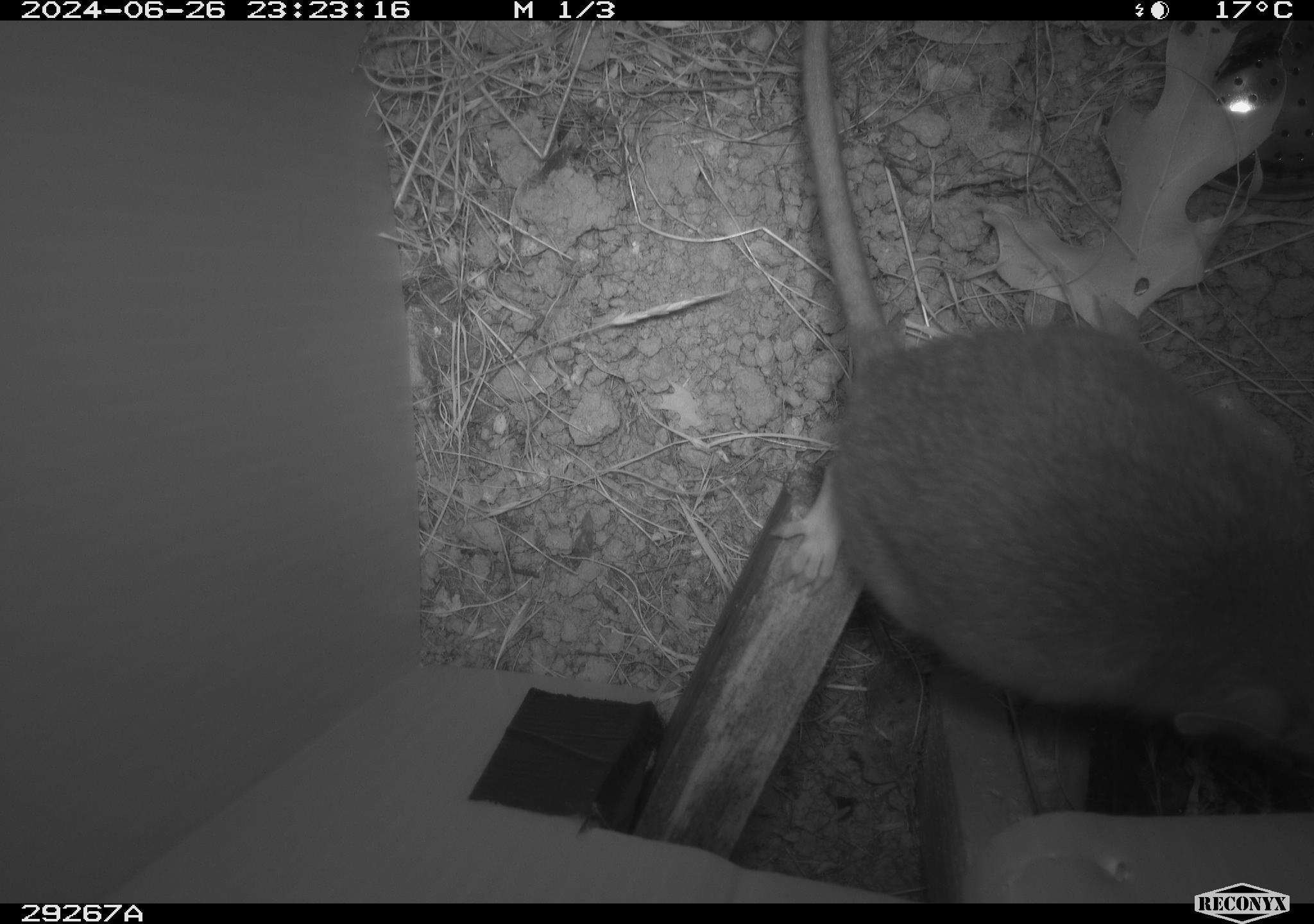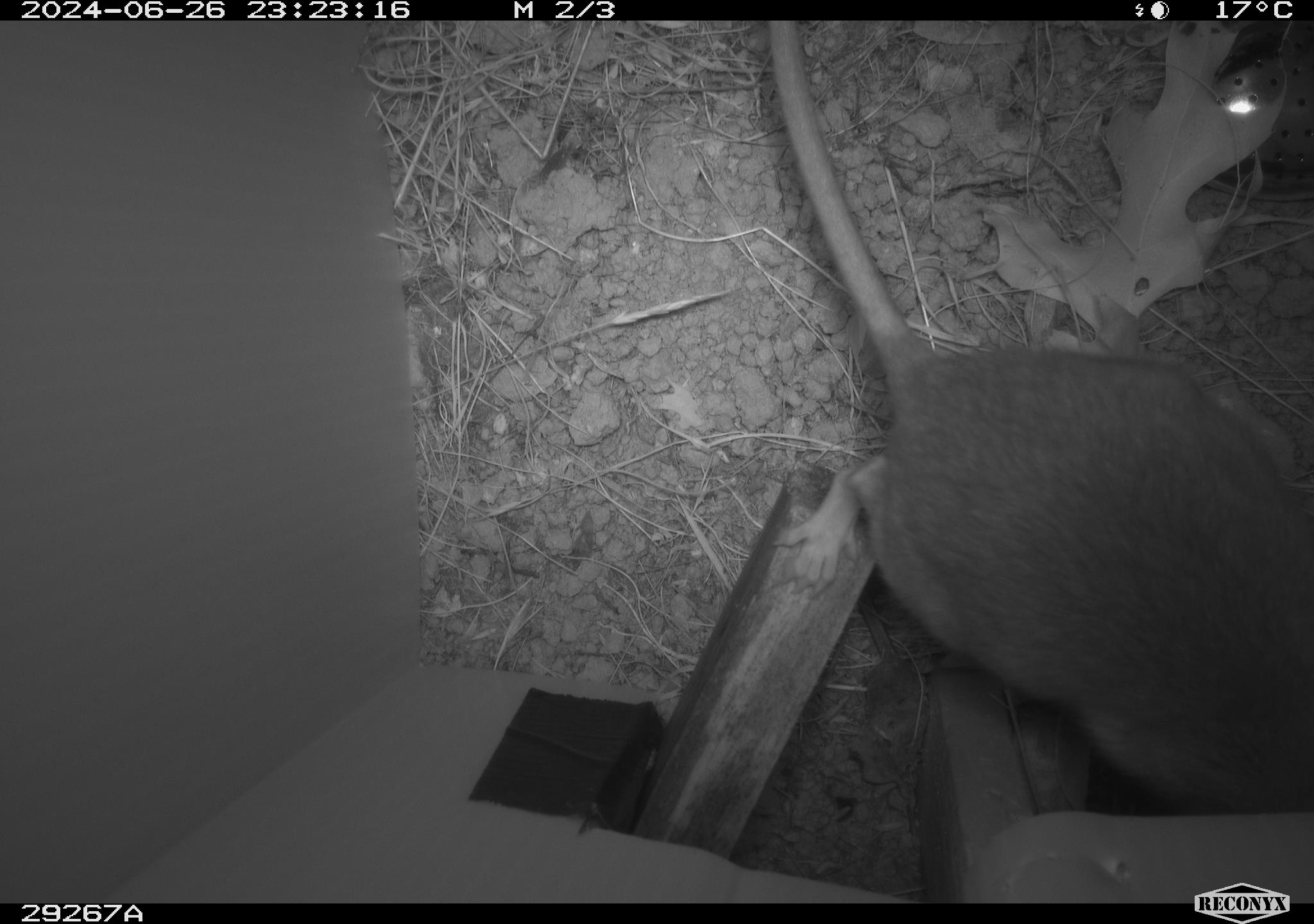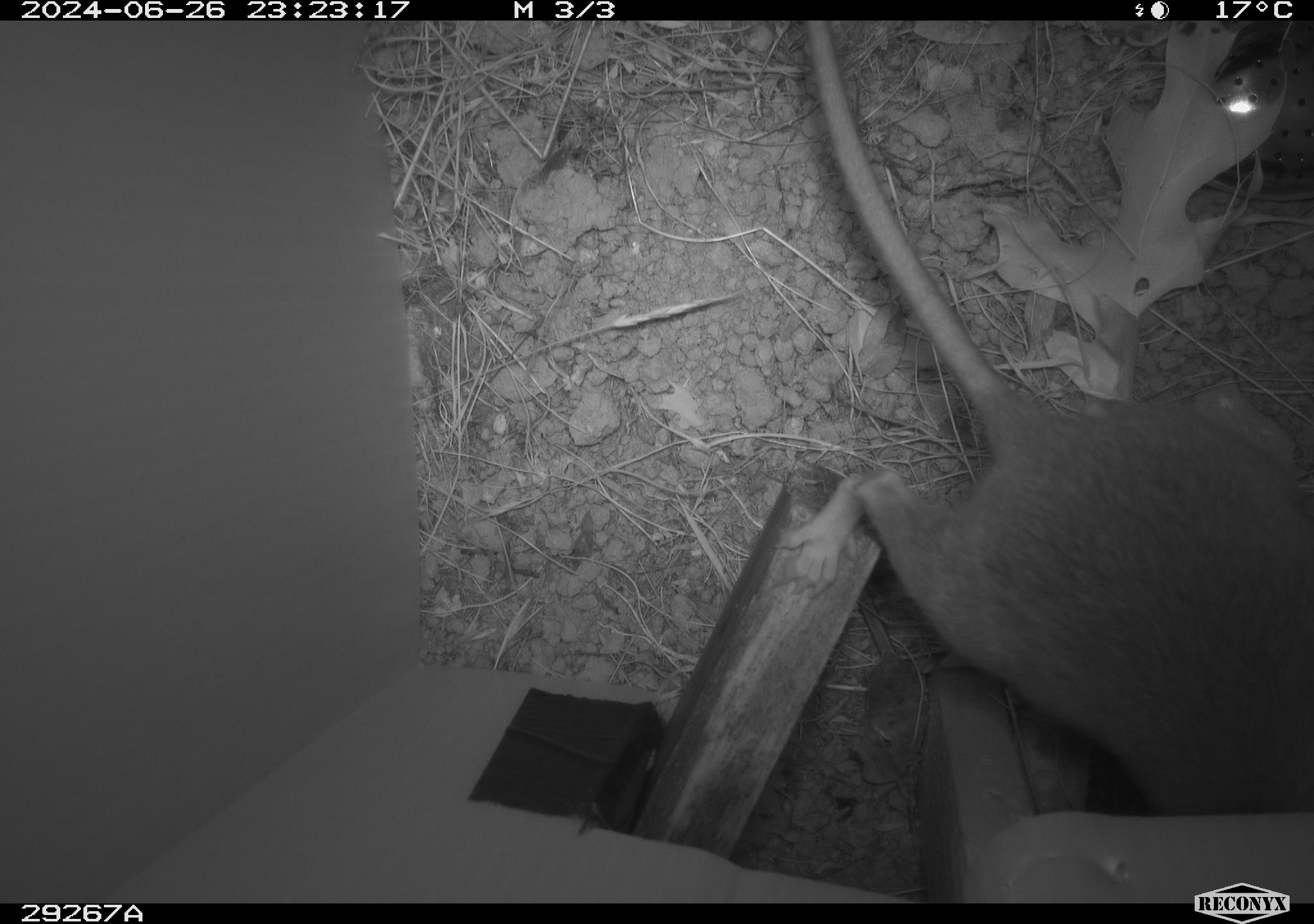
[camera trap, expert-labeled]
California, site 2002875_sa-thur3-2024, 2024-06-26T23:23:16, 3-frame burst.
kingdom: Animalia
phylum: Chordata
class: Mammalia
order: Rodentia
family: Cricetidae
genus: Neotoma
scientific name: Neotoma fuscipes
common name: dusky-footed woodrat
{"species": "dusky-footed woodrat (Neotoma fuscipes)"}